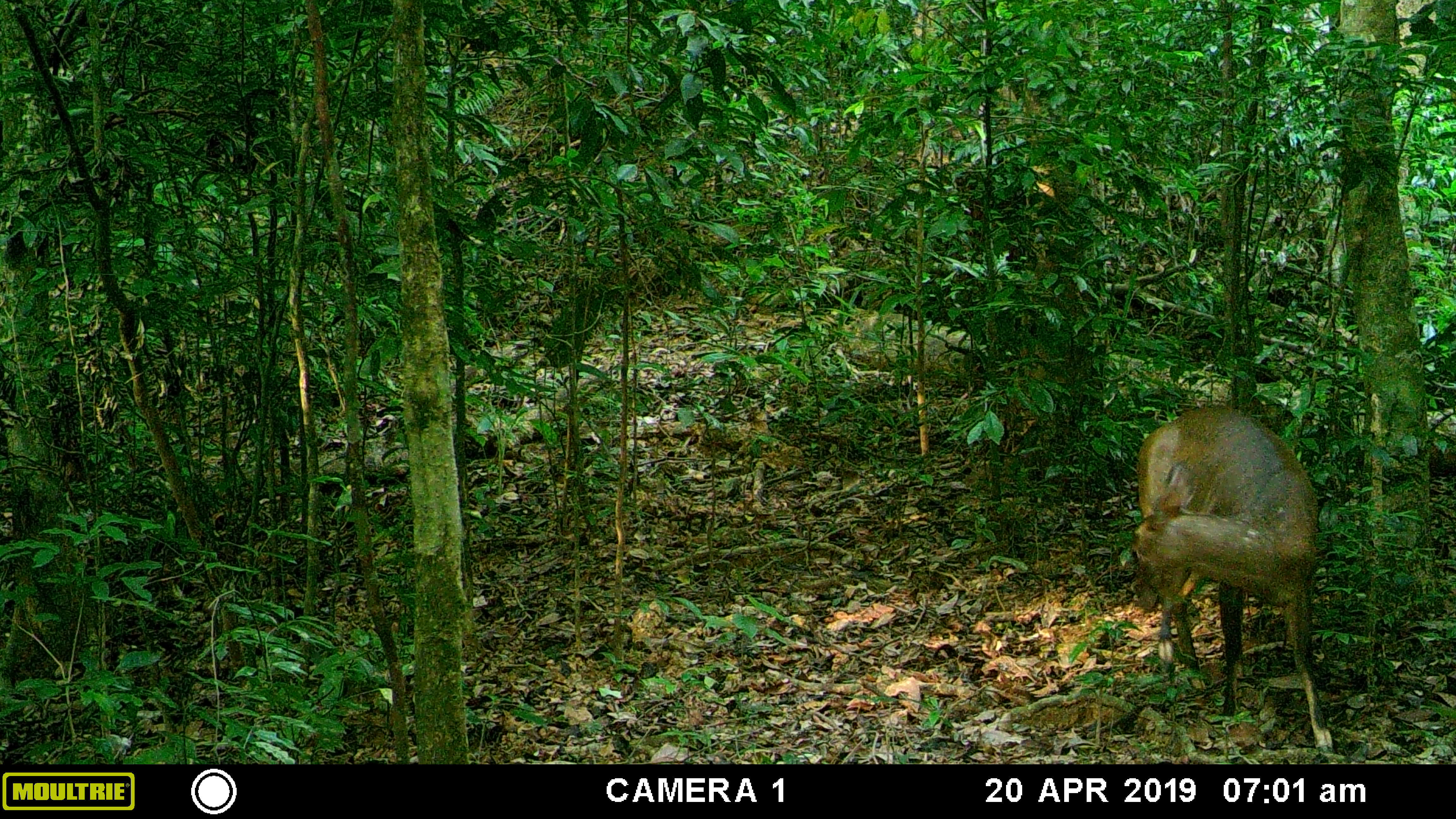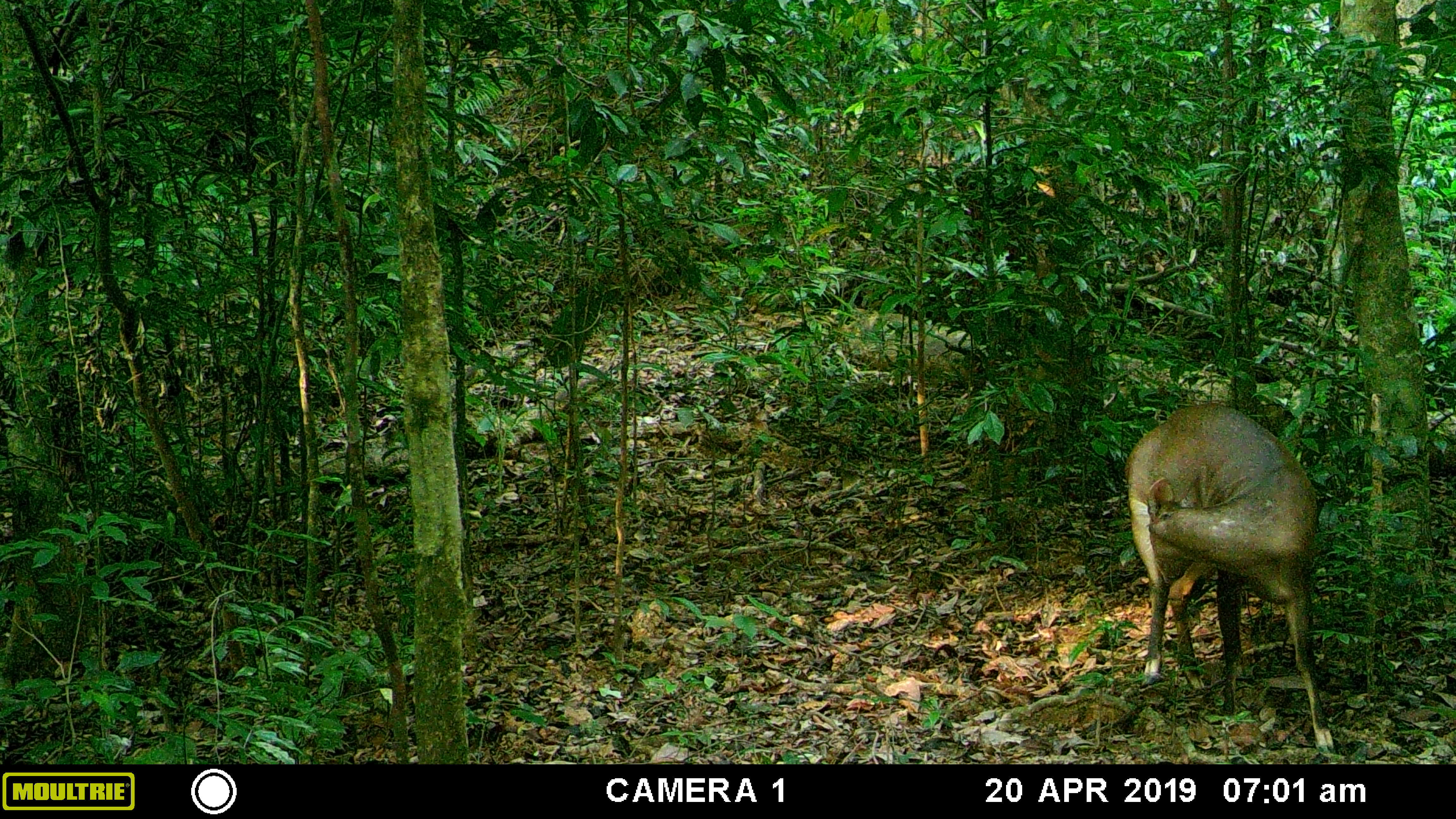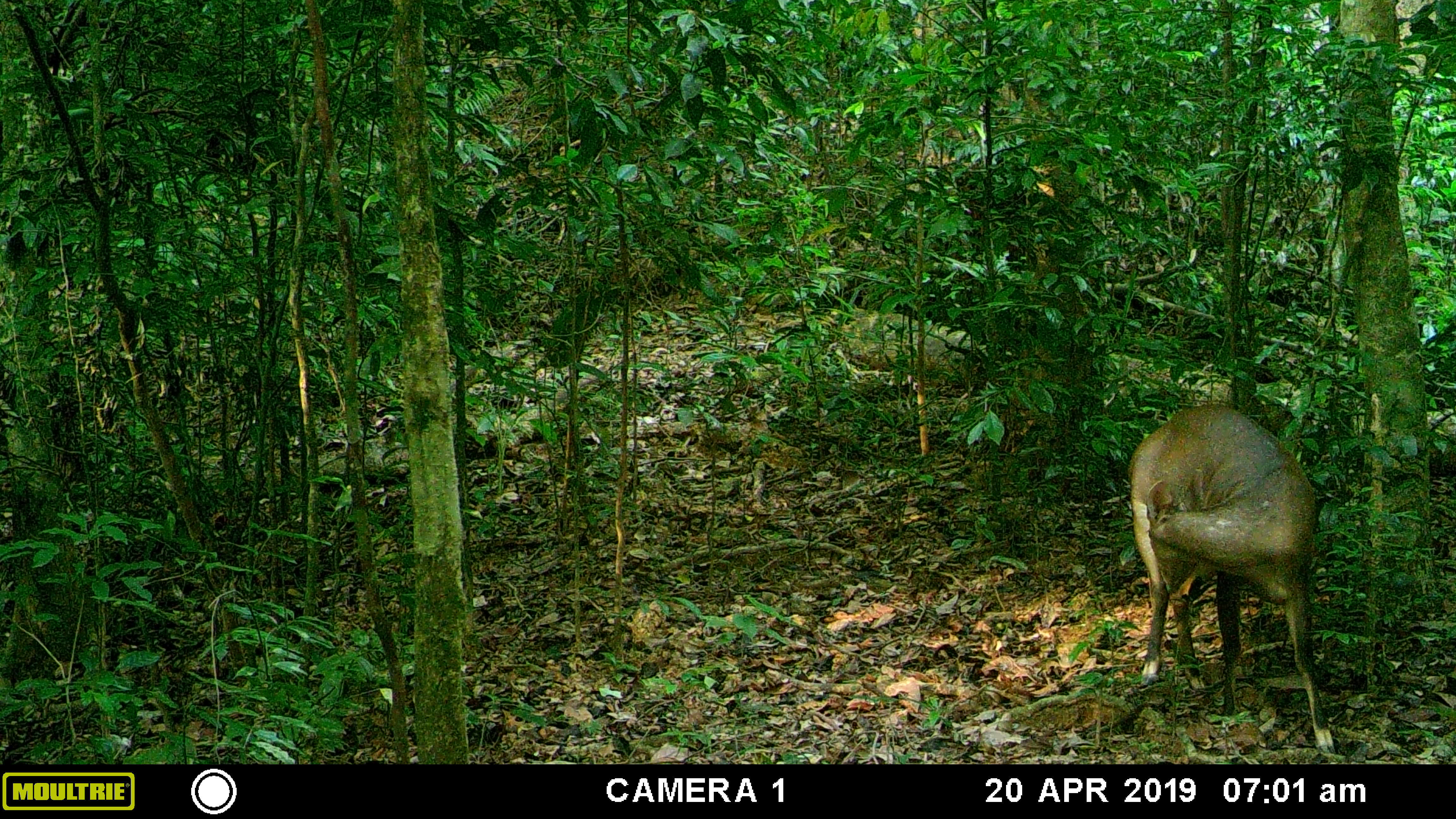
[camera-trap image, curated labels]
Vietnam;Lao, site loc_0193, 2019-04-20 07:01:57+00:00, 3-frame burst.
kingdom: Animalia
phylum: Chordata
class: Mammalia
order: Artiodactyla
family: Cervidae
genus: Muntiacus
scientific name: Muntiacus vuquangensis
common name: large-antlered muntjac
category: large antlered muntjac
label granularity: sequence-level